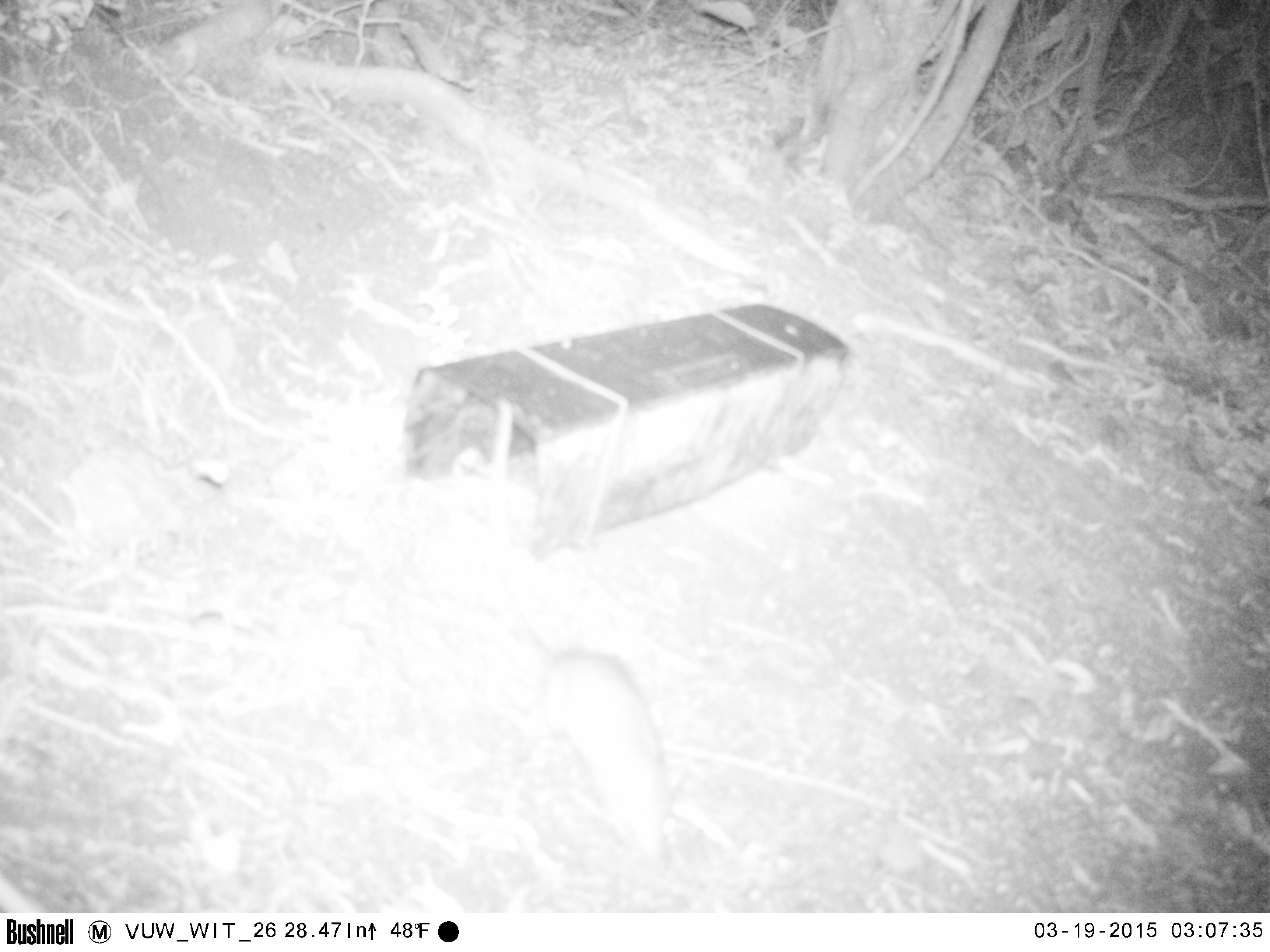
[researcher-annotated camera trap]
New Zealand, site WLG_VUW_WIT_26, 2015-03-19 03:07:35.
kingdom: Animalia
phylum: Chordata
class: Mammalia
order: Rodentia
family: Muridae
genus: Rattus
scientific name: Rattus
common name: rat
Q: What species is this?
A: Rat (Rattus).